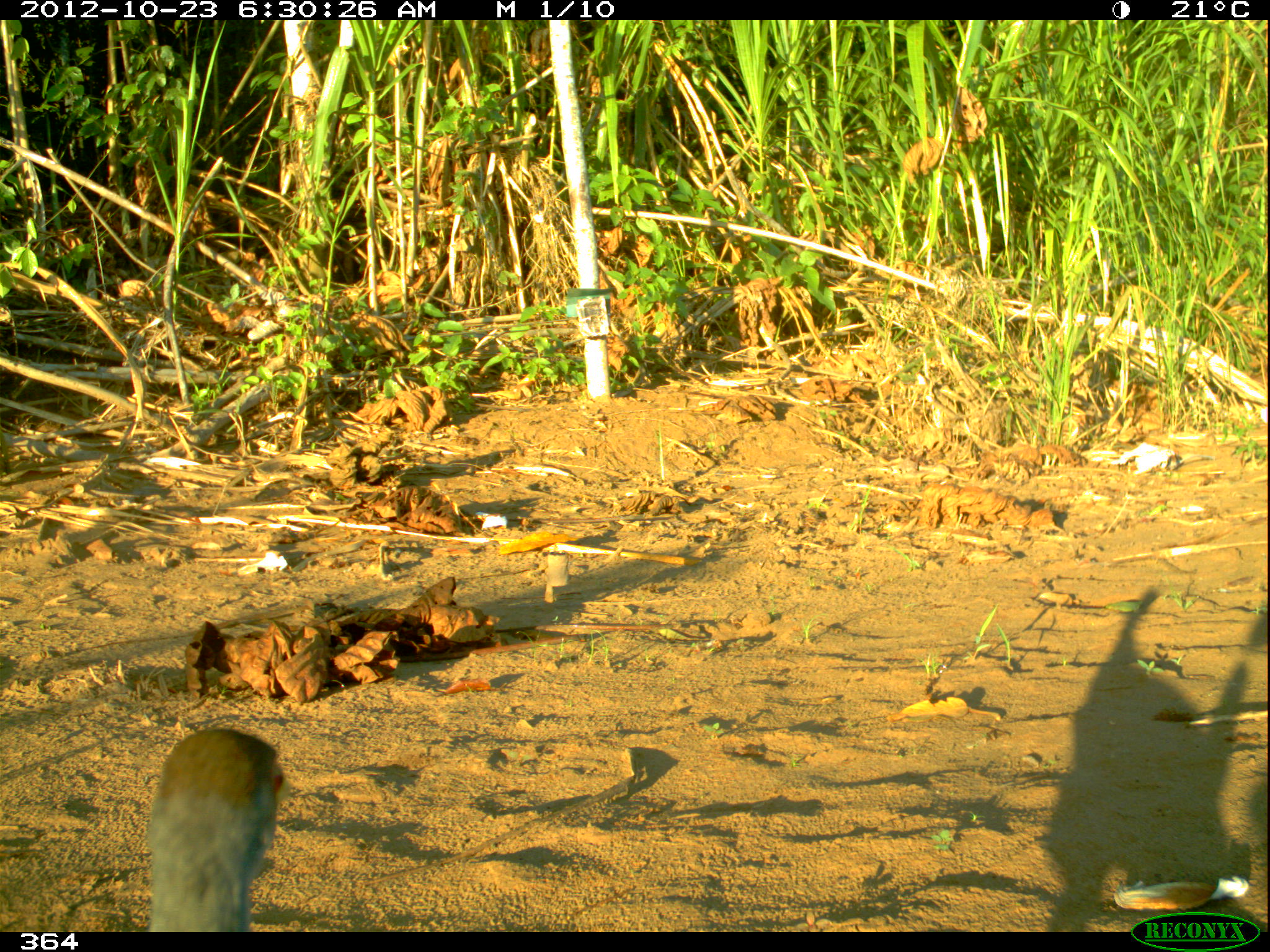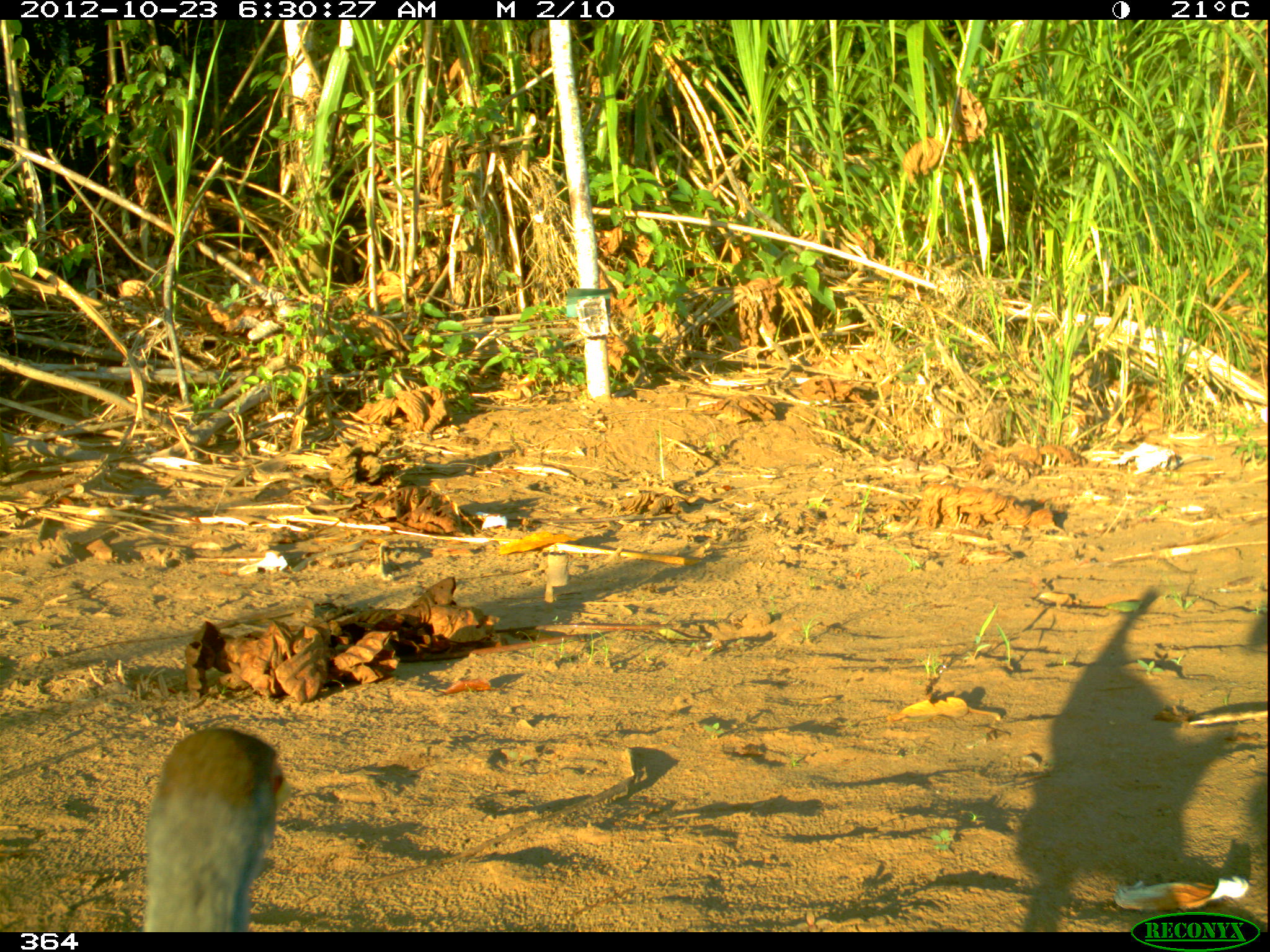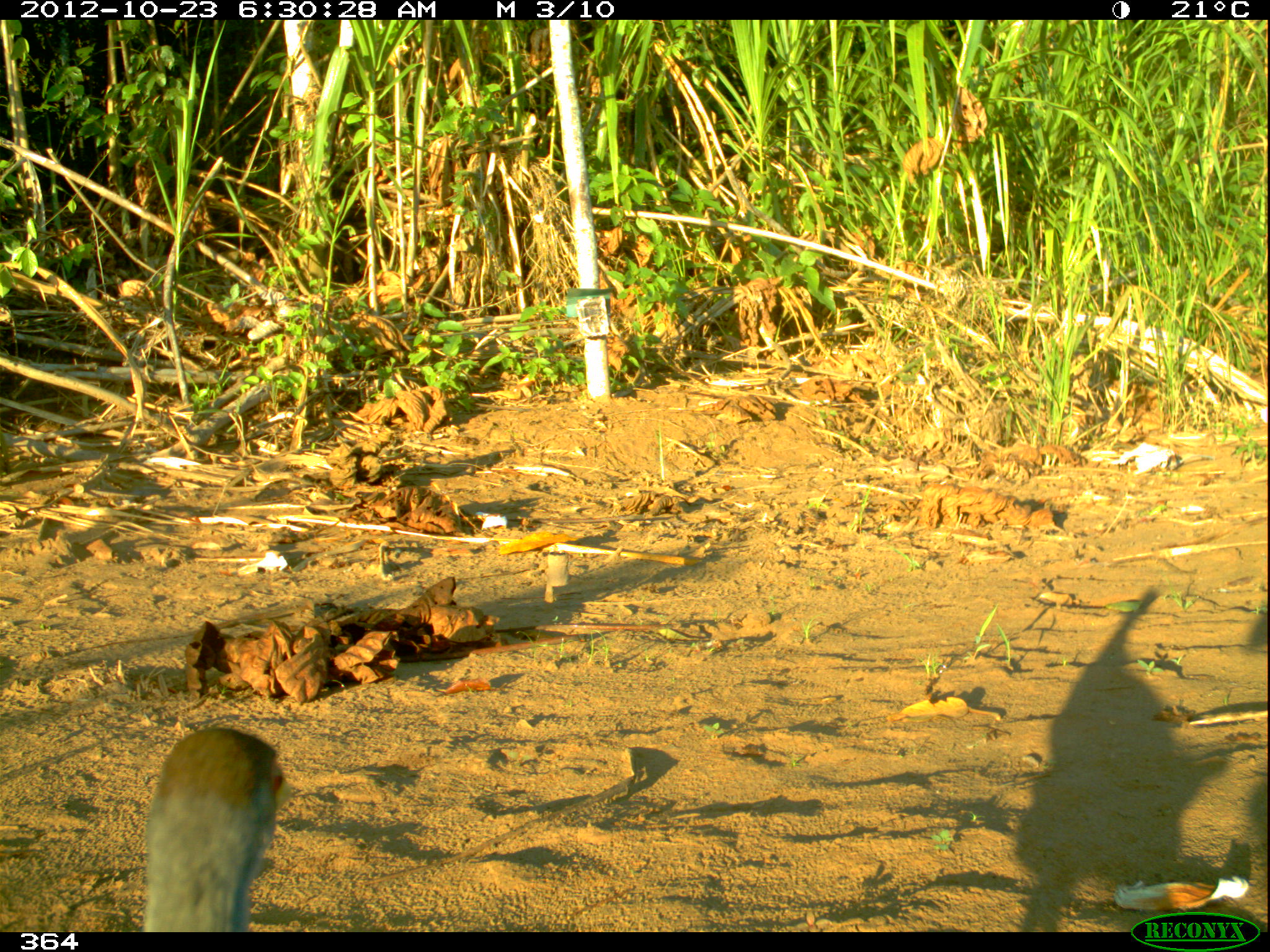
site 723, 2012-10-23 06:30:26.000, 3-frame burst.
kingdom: Animalia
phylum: Chordata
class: Aves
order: Gruiformes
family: Rallidae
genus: Aramides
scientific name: Aramides cajaneus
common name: gray-cowled wood-rail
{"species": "Aramides cajaneus (gray-cowled wood-rail)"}